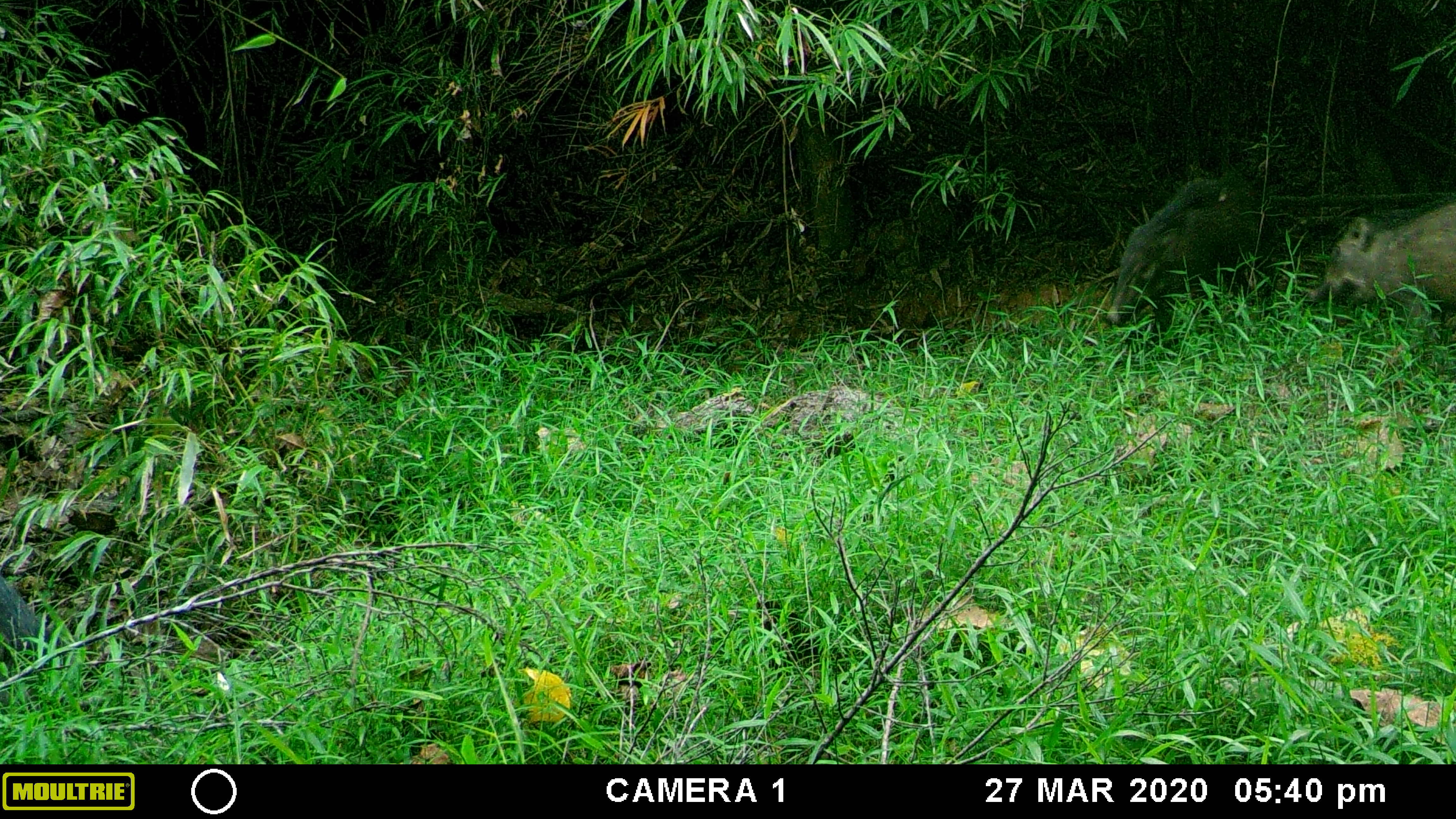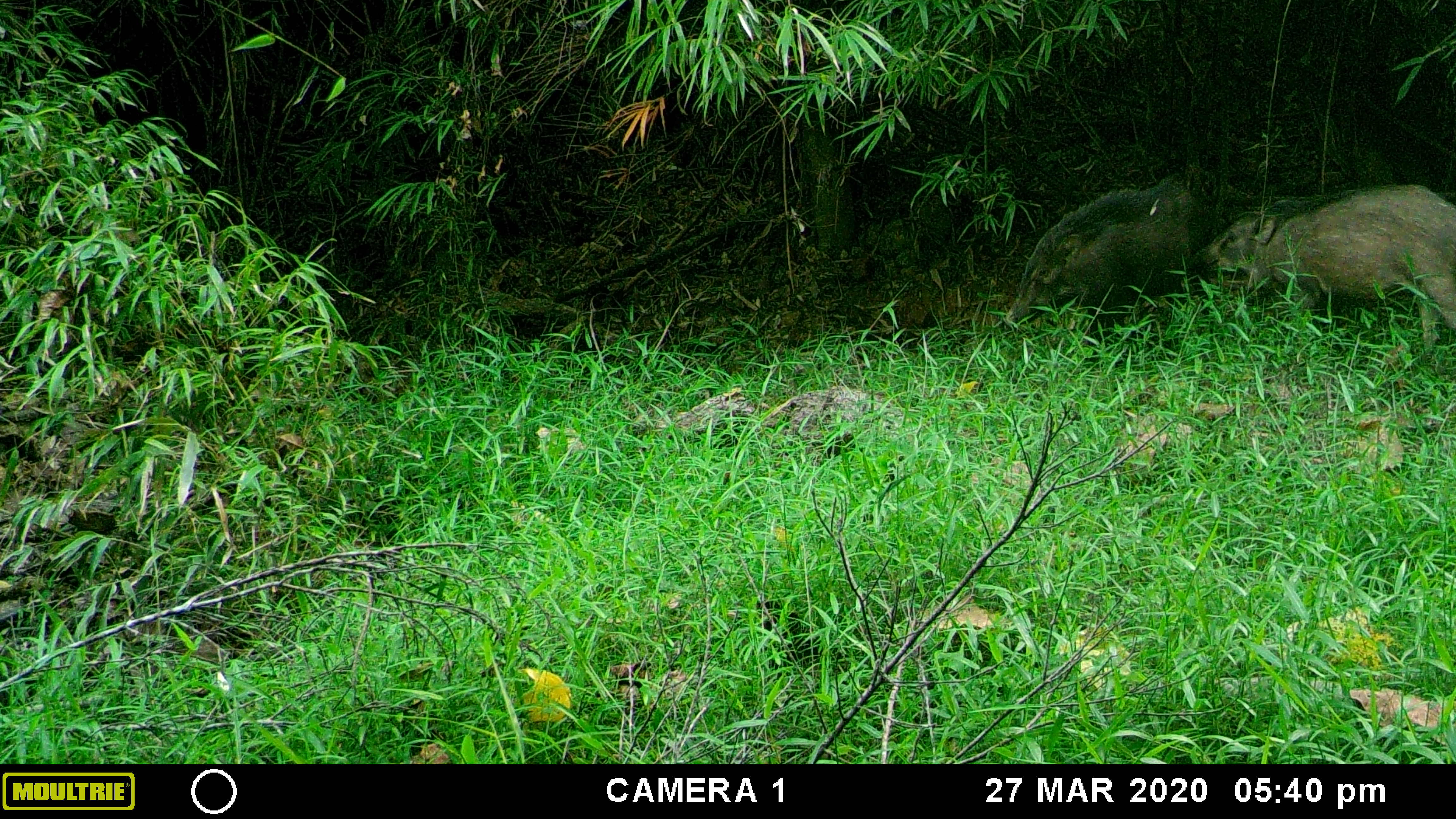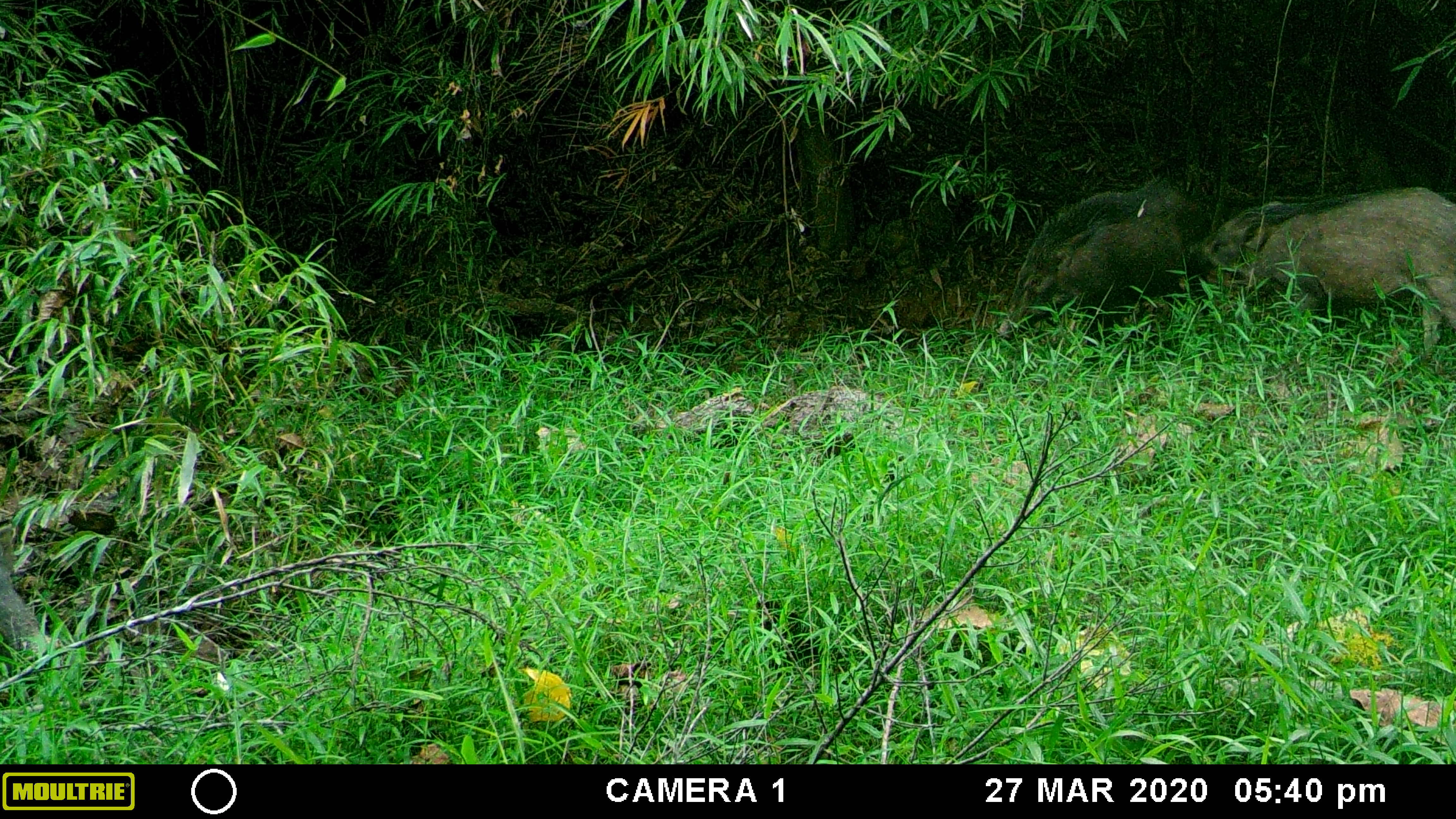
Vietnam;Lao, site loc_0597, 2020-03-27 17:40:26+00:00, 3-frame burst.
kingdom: Animalia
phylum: Chordata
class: Mammalia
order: Artiodactyla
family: Suidae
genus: Sus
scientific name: Sus scrofa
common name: eurasian wild pig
Eurasian wild pig (Sus scrofa). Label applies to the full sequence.